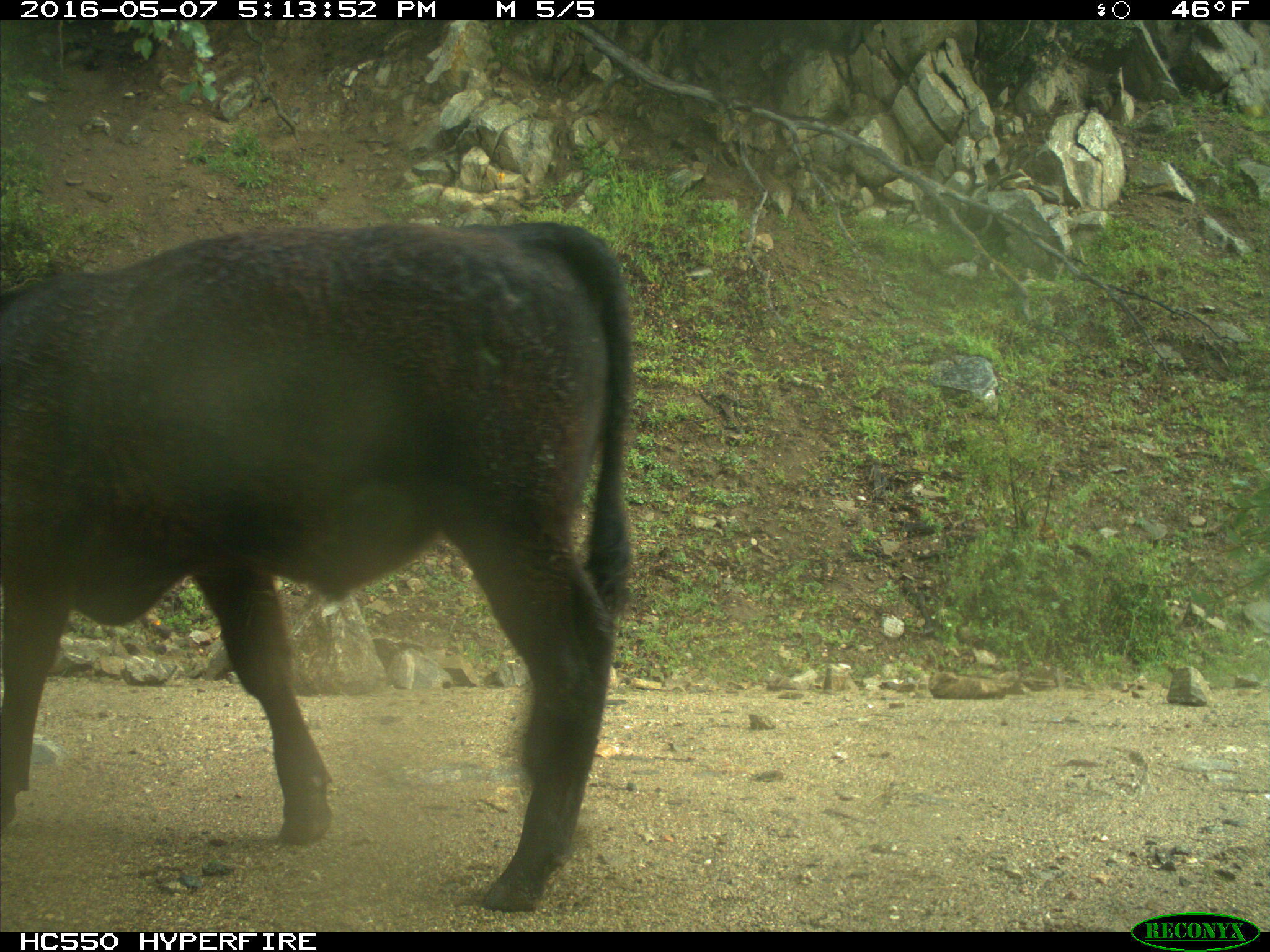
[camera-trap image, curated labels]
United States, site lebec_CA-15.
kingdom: Animalia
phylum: Chordata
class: Mammalia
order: Artiodactyla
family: Bovidae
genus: Bos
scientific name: Bos taurus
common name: domestic cow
Bos taurus (domestic cow).